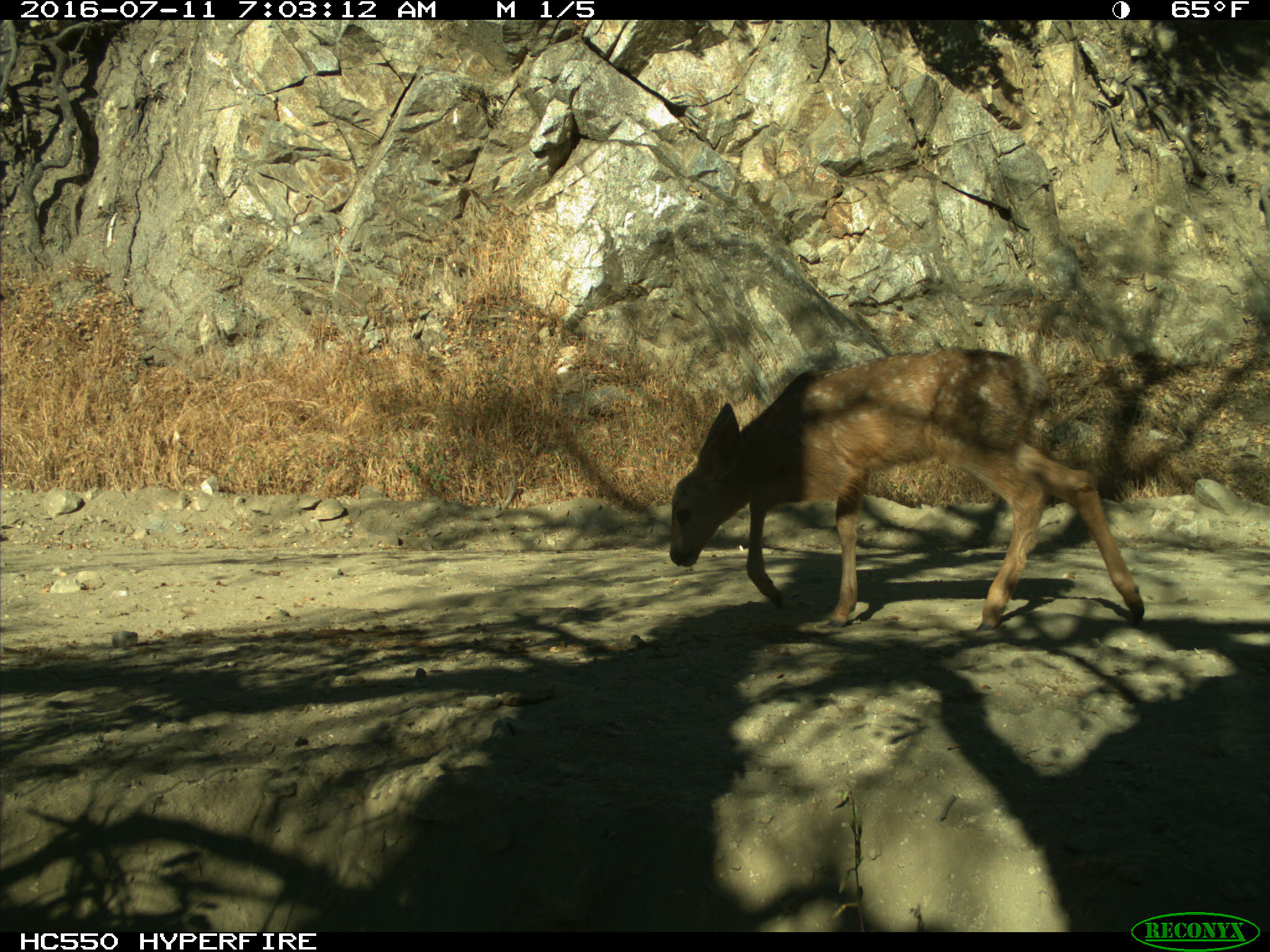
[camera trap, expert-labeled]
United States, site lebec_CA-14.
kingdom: Animalia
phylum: Chordata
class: Mammalia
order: Artiodactyla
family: Cervidae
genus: Odocoileus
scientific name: Odocoileus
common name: deer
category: unidentified deer